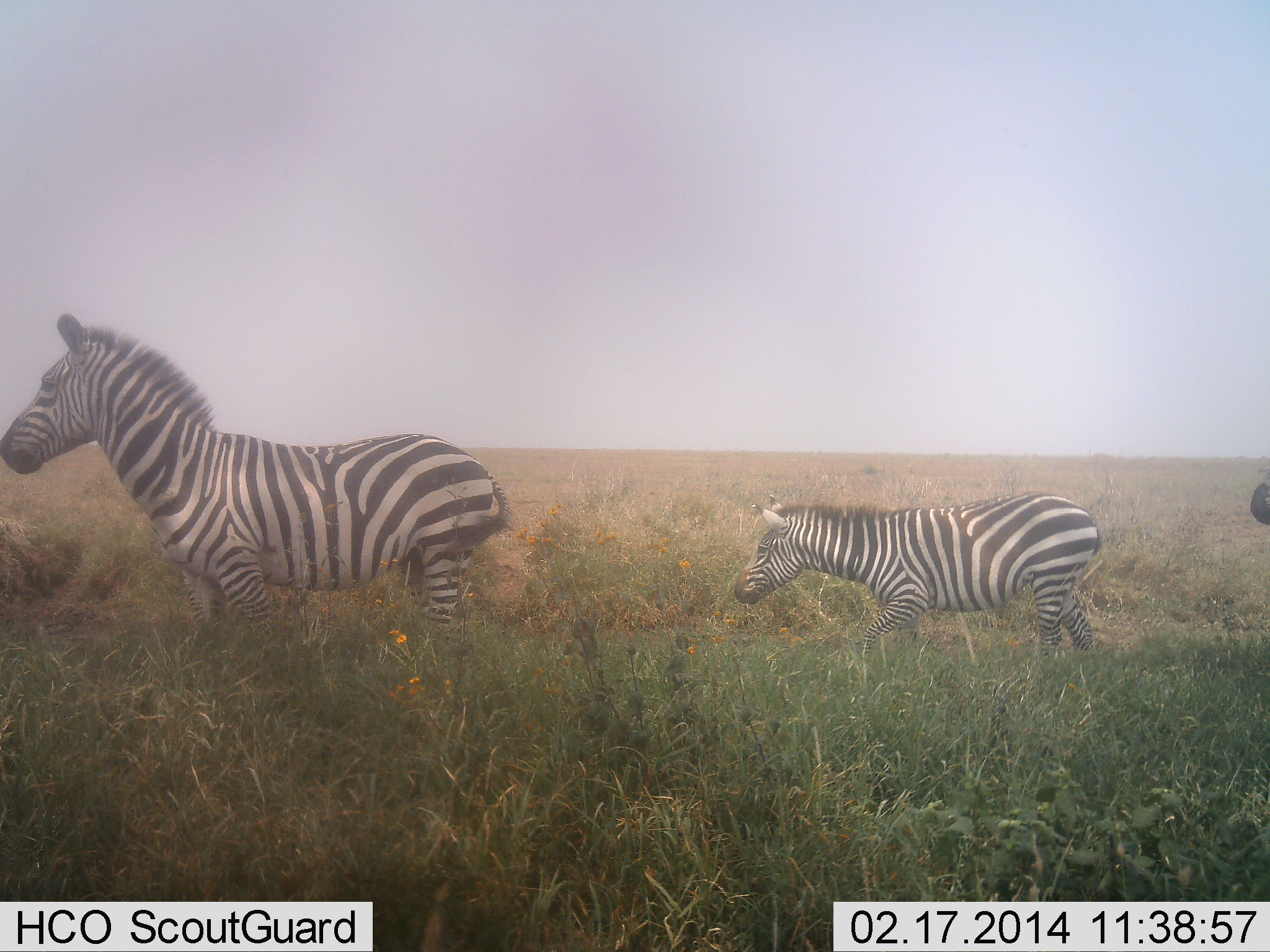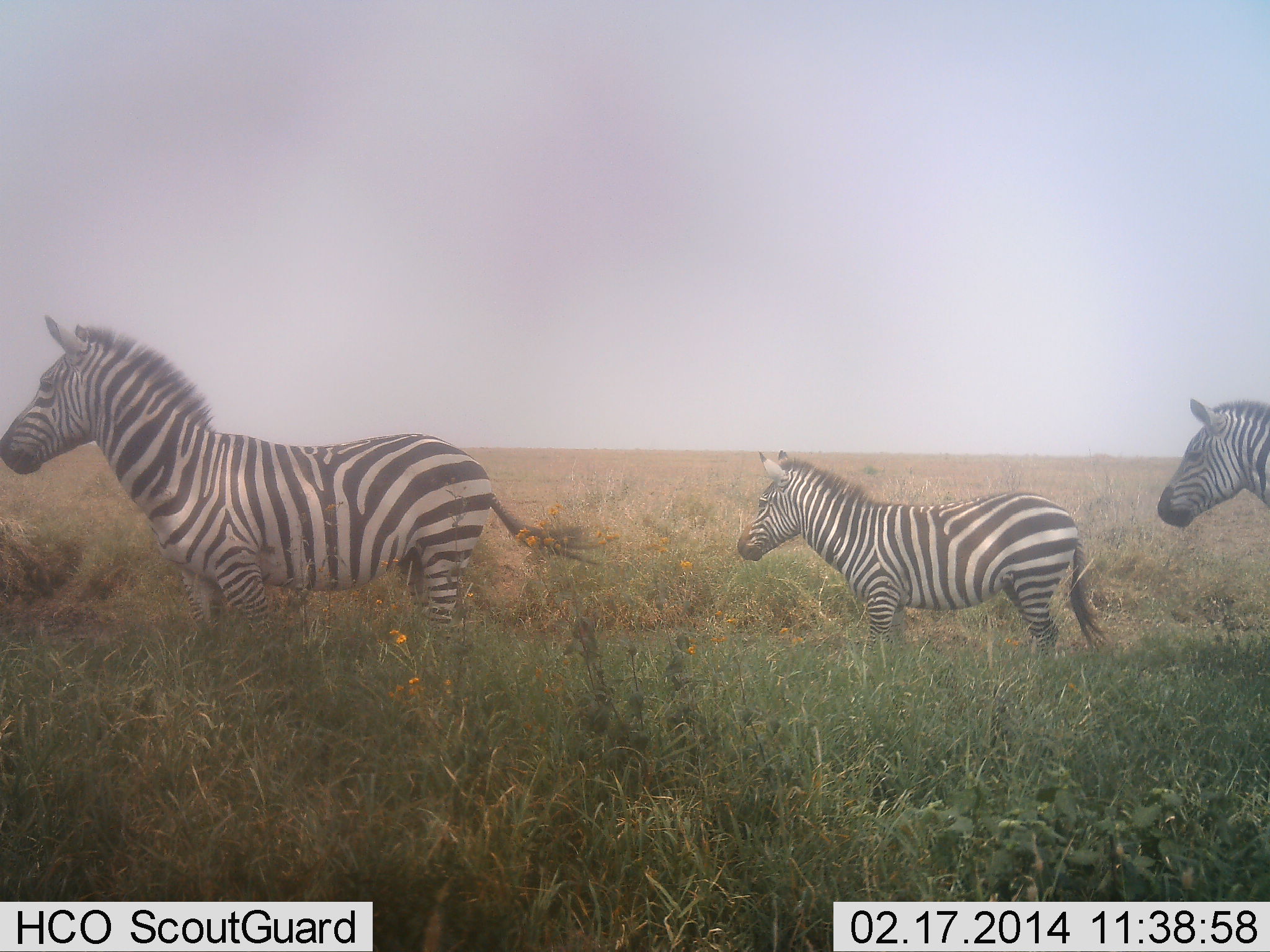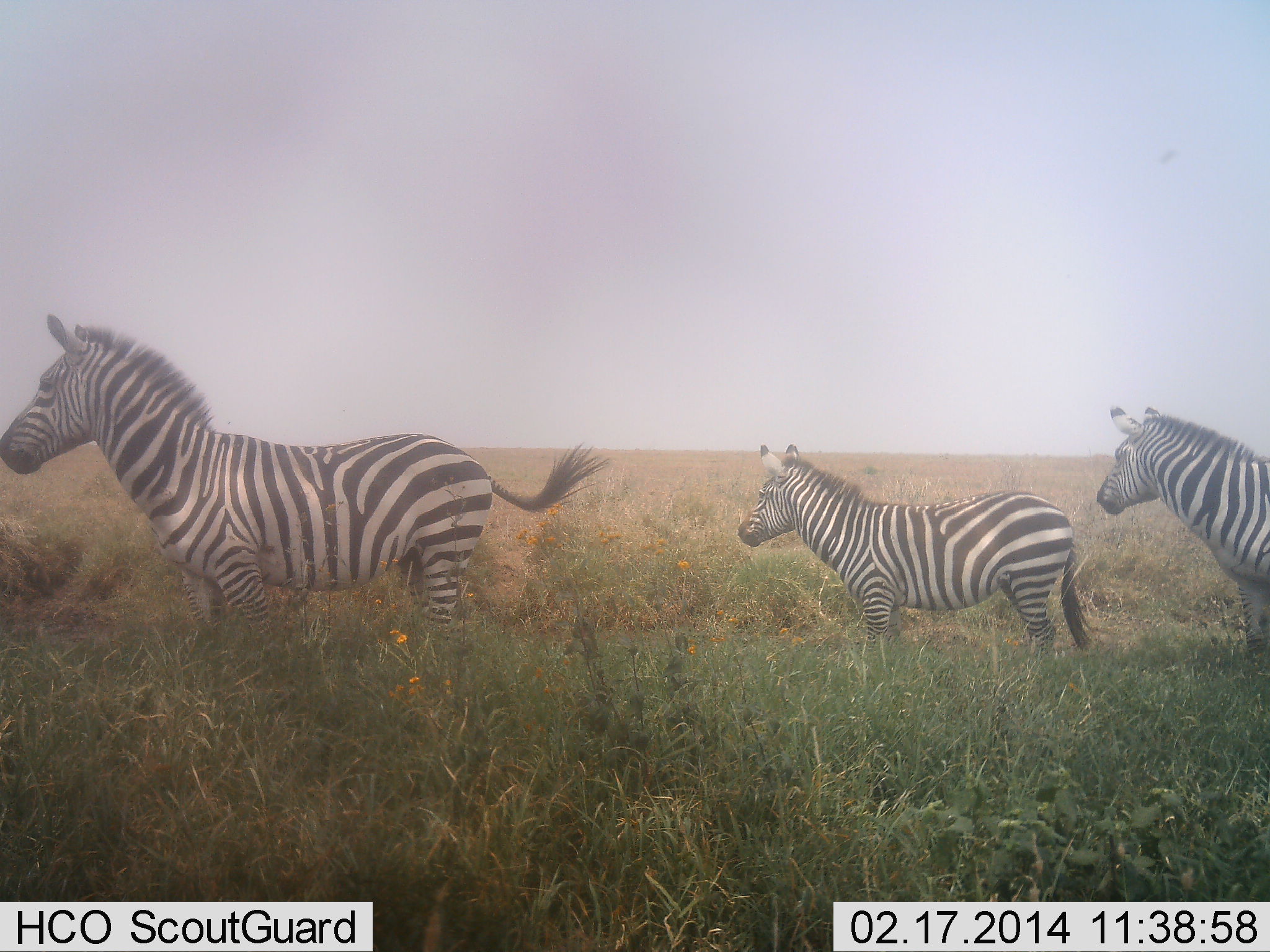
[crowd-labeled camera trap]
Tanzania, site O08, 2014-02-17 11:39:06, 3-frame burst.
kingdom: Animalia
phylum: Chordata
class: Mammalia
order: Perissodactyla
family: Equidae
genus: Equus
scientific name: Equus quagga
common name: plains zebra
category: zebra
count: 3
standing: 100%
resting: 0%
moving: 10%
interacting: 0%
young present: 50%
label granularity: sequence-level